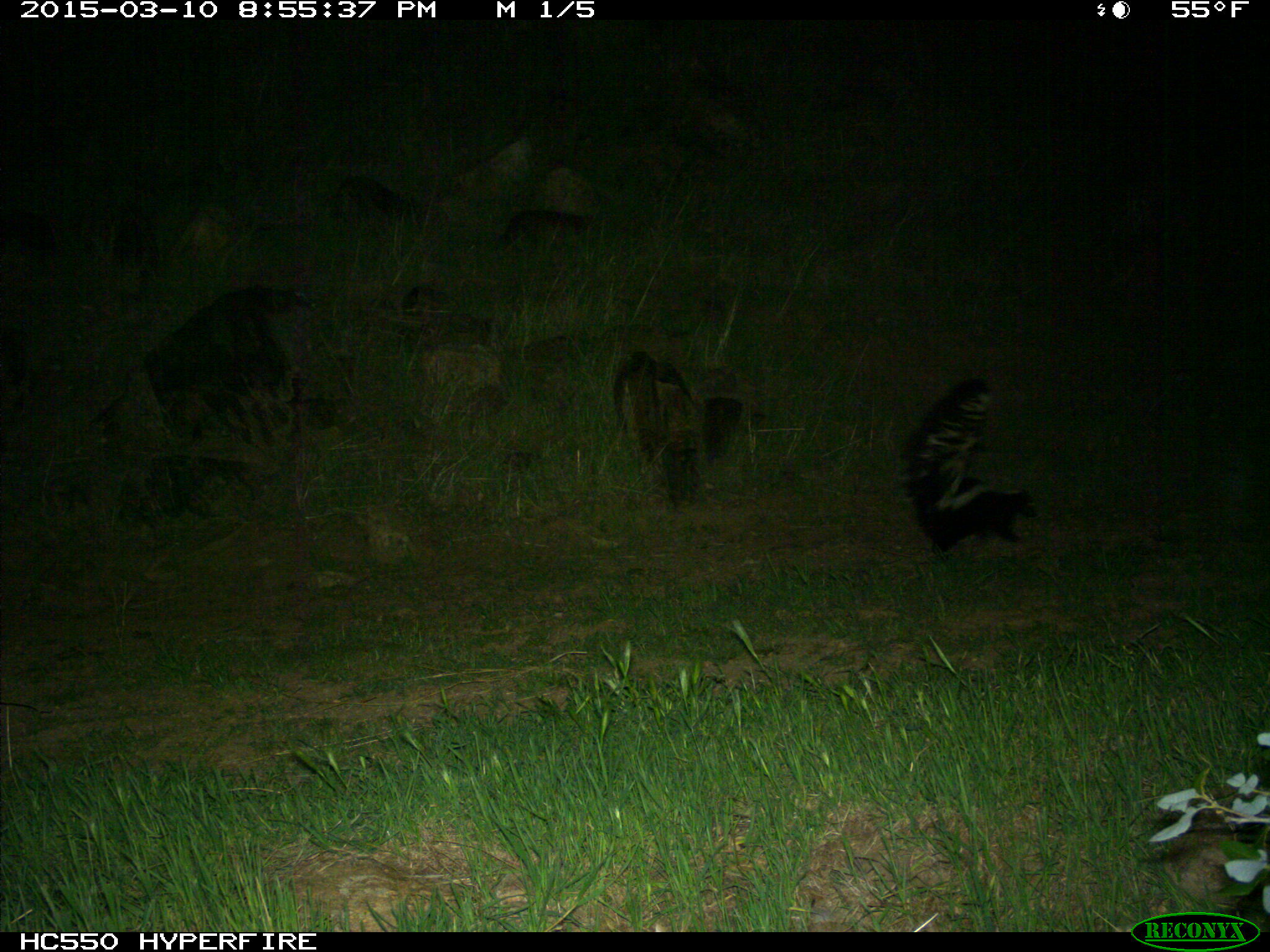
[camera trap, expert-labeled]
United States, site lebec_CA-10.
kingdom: Animalia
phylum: Chordata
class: Mammalia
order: Carnivora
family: Mephitidae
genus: Mephitis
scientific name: Mephitis mephitis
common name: striped skunk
Mephitis mephitis (striped skunk).